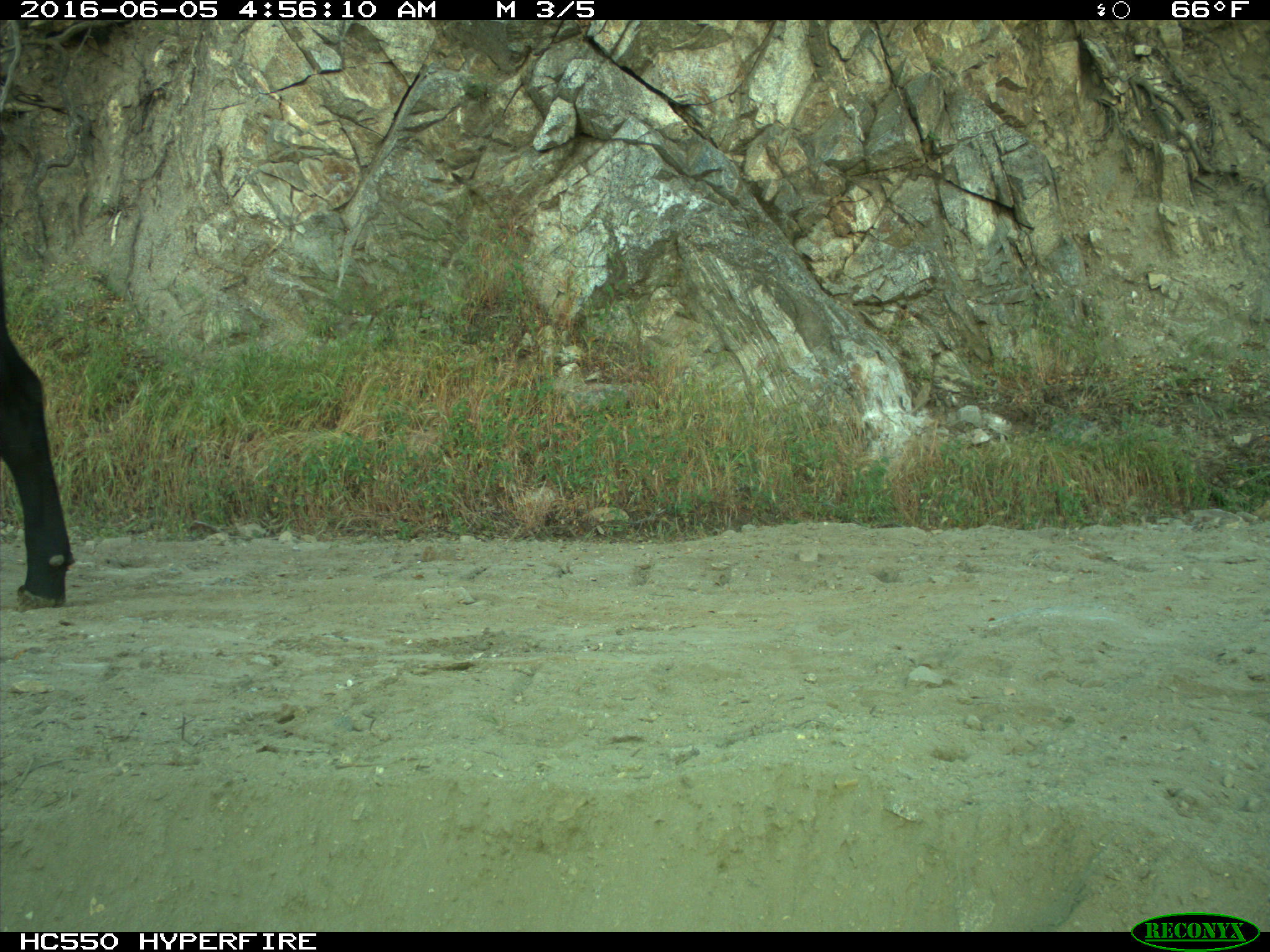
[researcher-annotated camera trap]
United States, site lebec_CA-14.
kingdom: Animalia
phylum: Chordata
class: Mammalia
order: Artiodactyla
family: Bovidae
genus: Bos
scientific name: Bos taurus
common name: domestic cow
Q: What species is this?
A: Bos taurus (domestic cow).